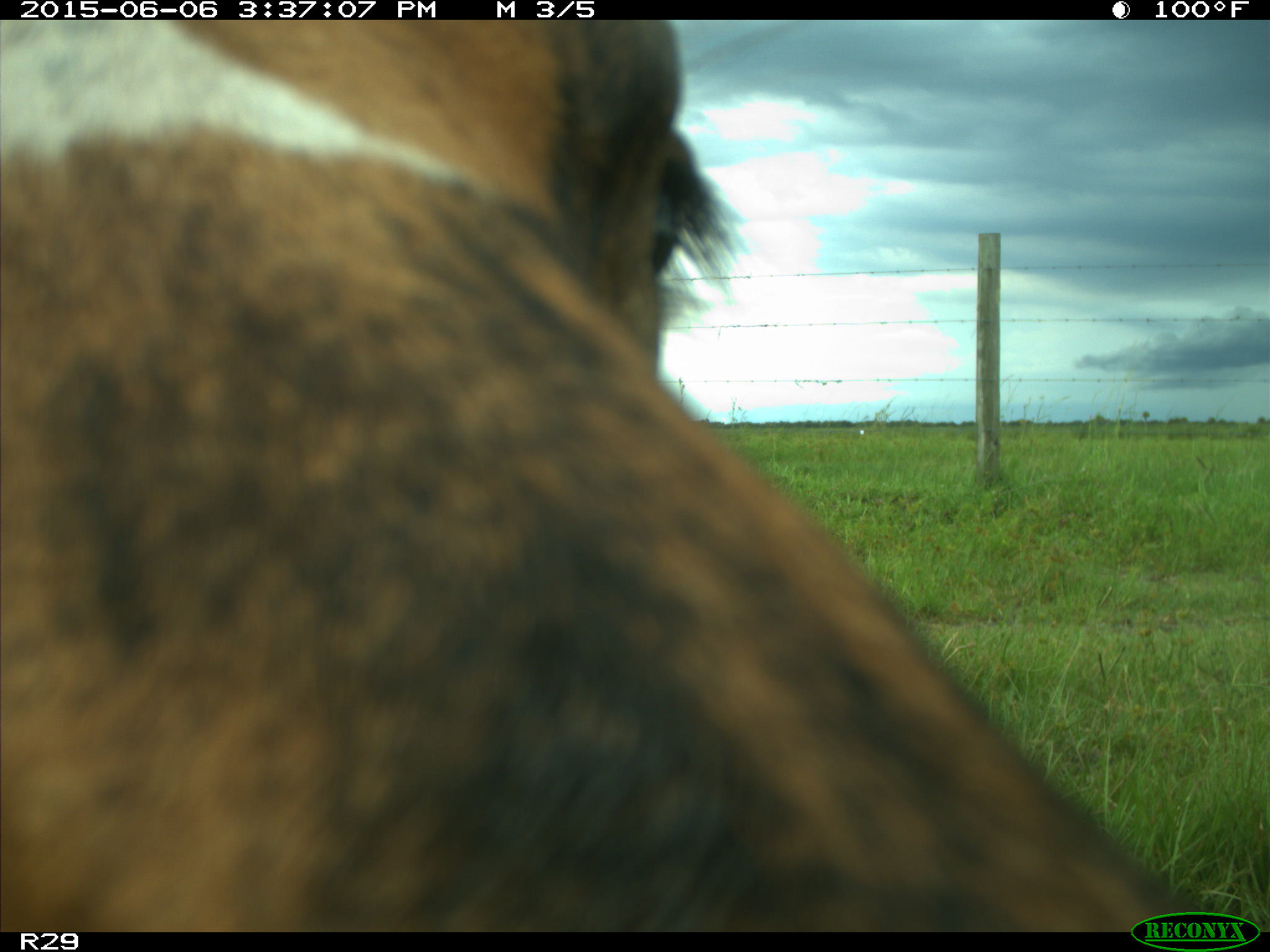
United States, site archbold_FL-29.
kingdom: Animalia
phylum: Chordata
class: Mammalia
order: Artiodactyla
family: Bovidae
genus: Bos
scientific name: Bos taurus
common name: domestic cow